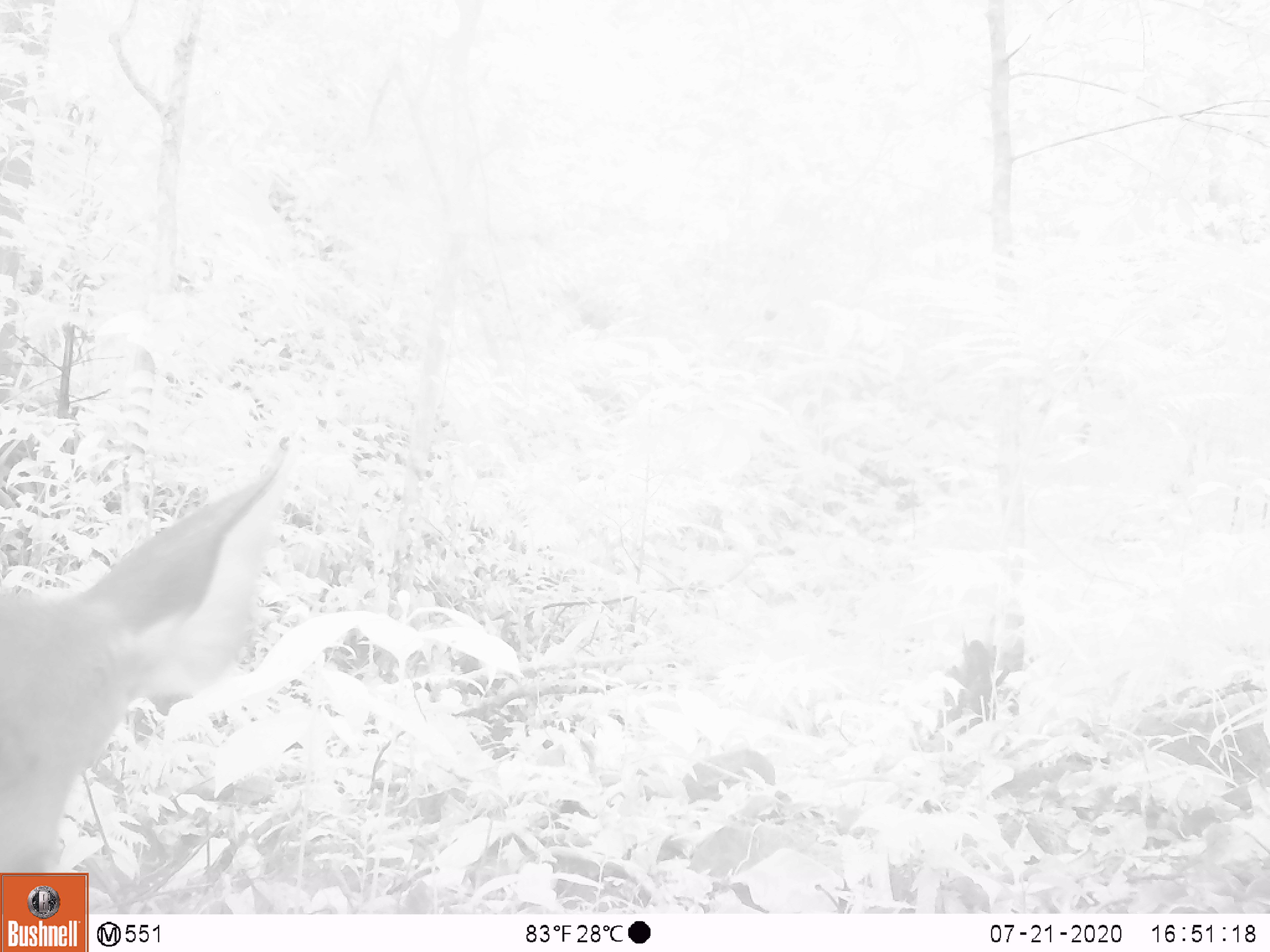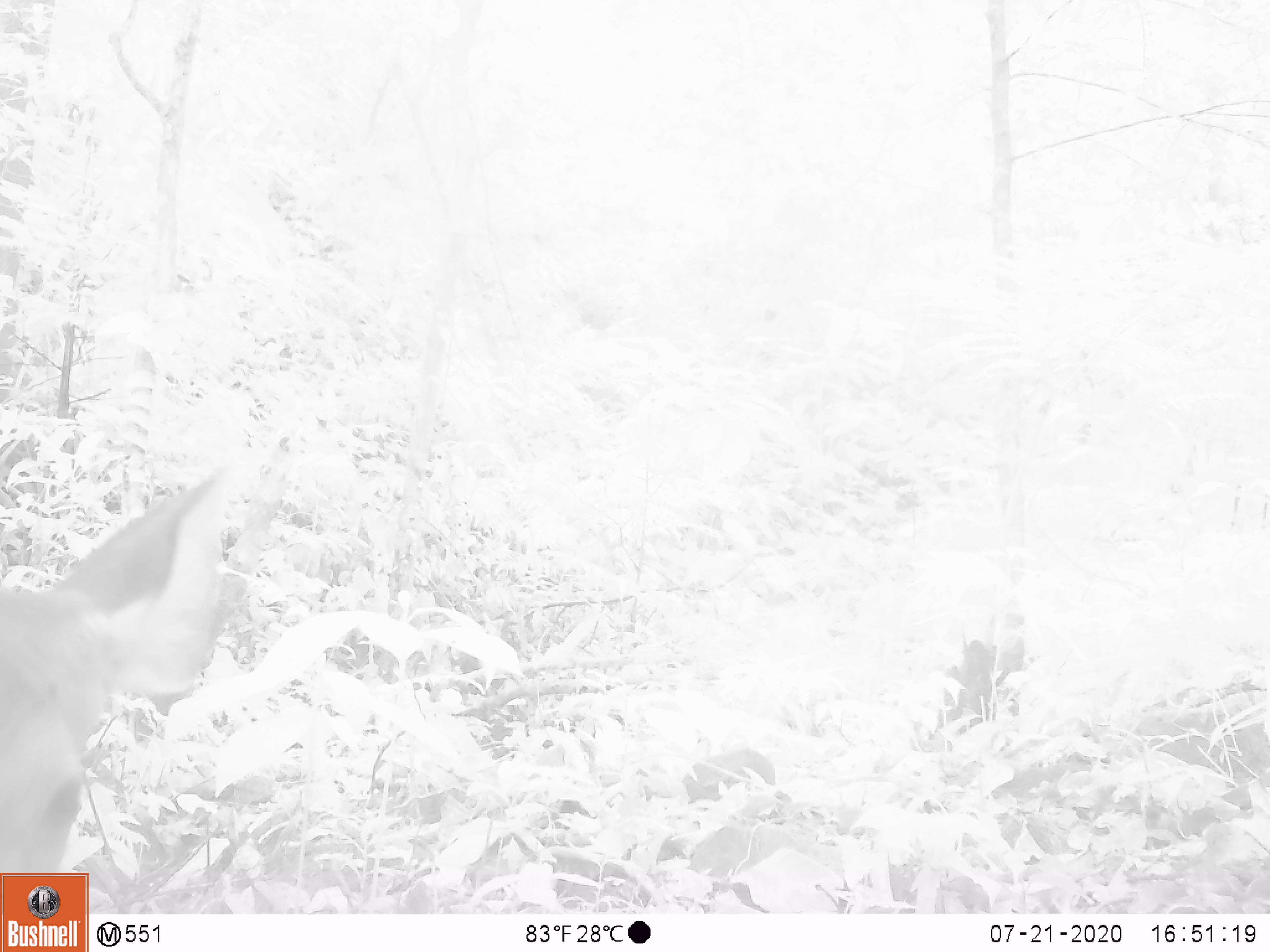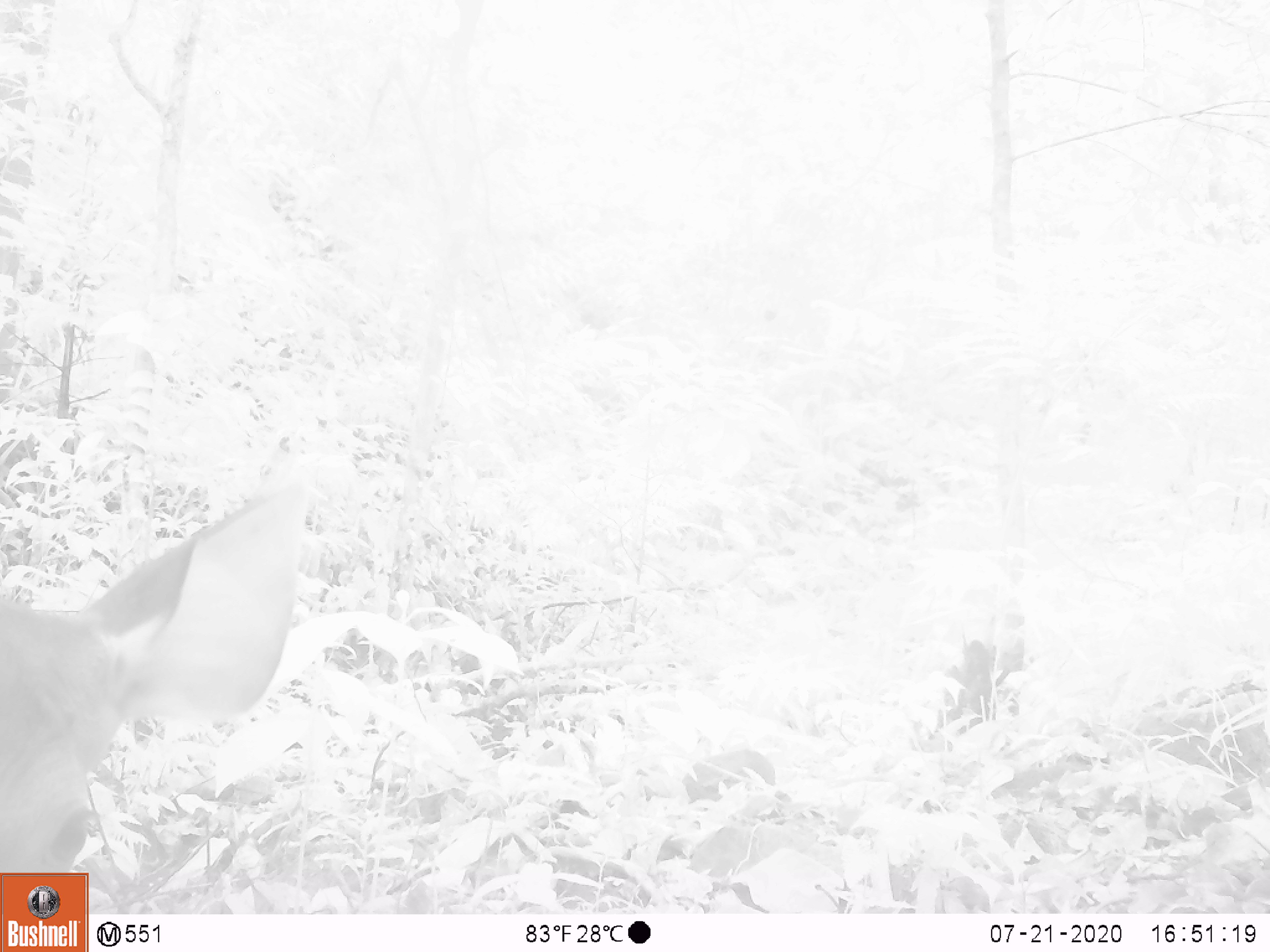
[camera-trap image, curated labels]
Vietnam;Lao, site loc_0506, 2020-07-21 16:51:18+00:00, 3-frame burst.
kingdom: Animalia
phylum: Chordata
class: Mammalia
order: Artiodactyla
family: Cervidae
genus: Rusa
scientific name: Rusa unicolor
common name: sambar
Sambar (Rusa unicolor). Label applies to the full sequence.